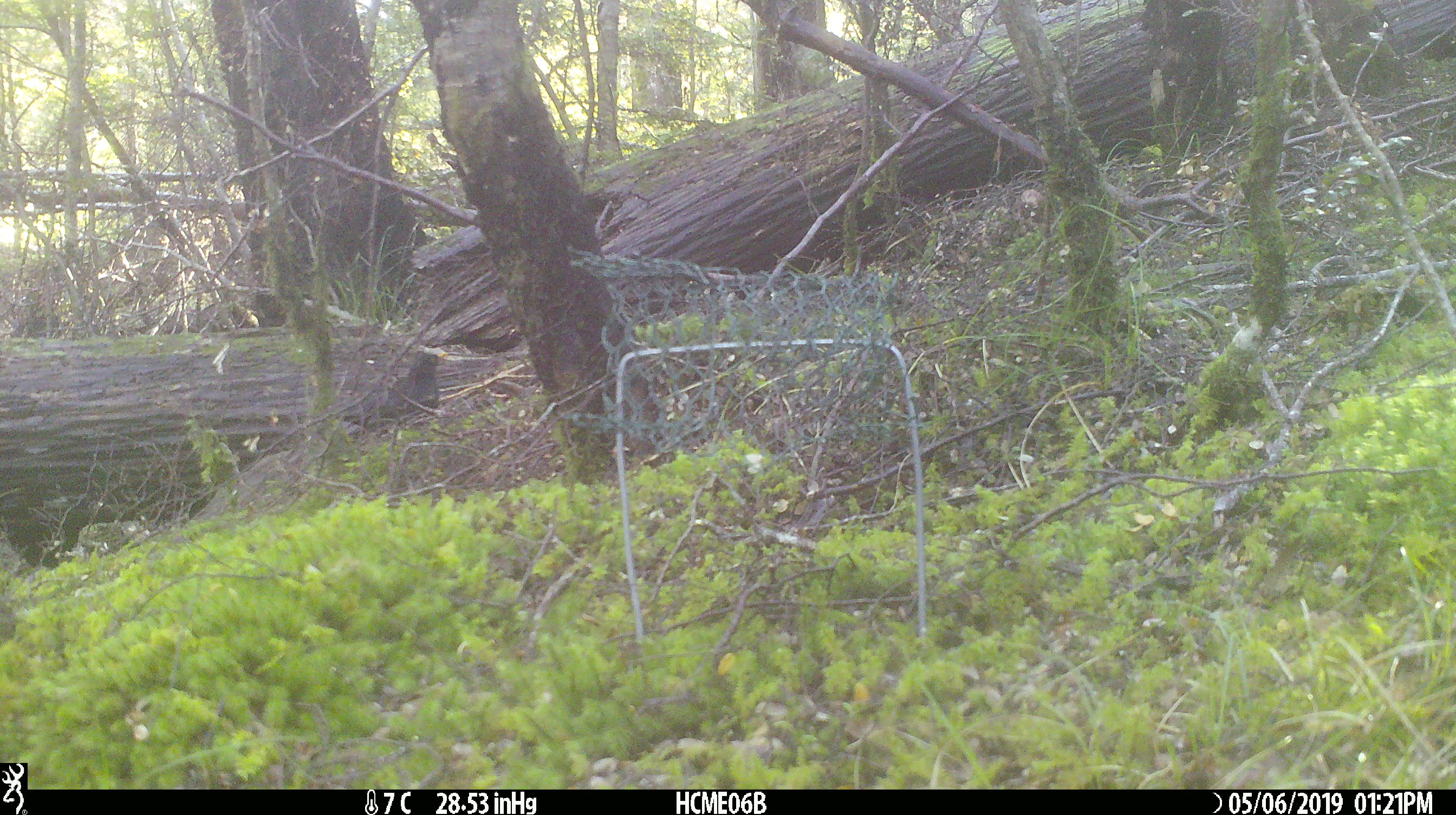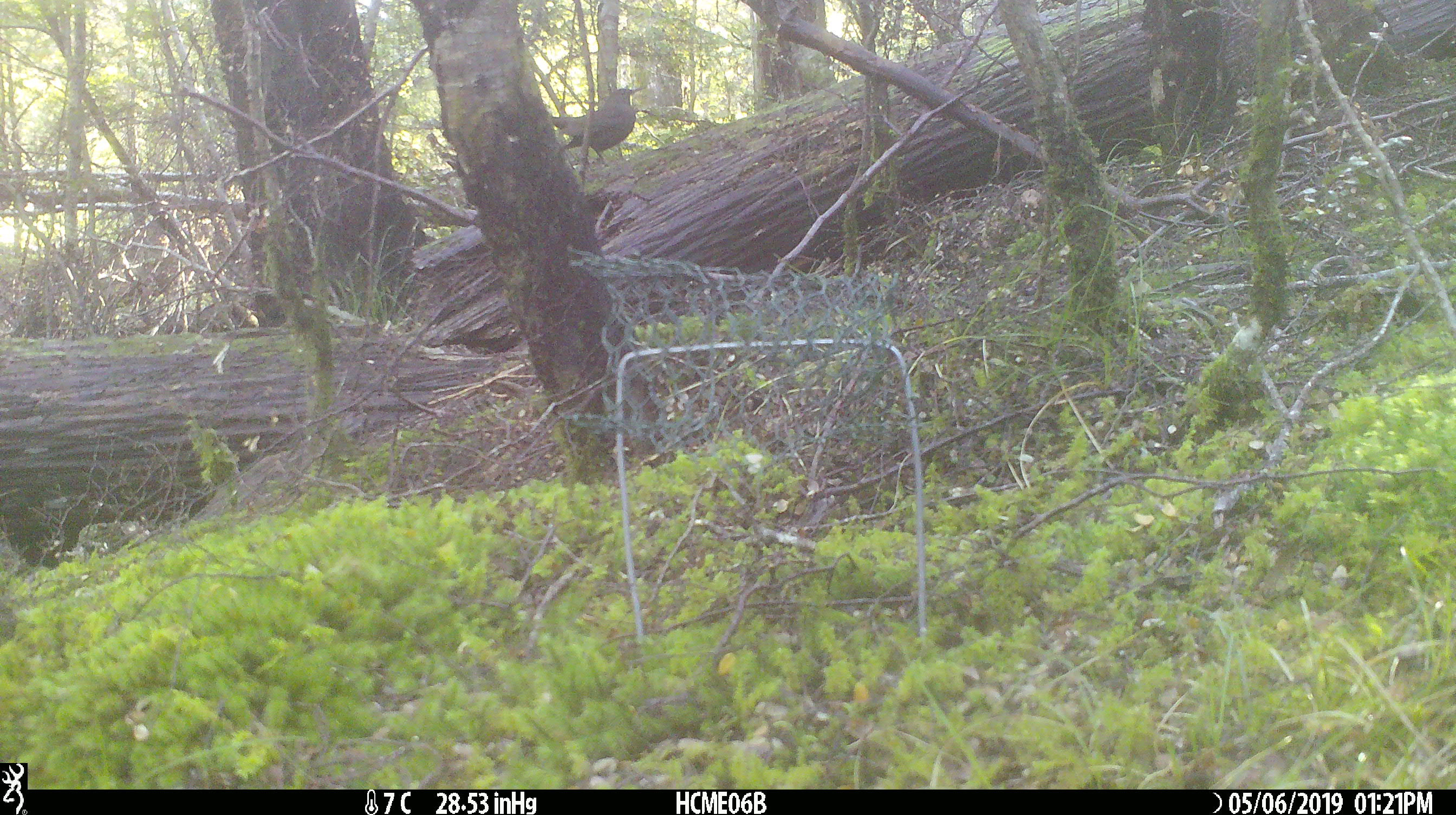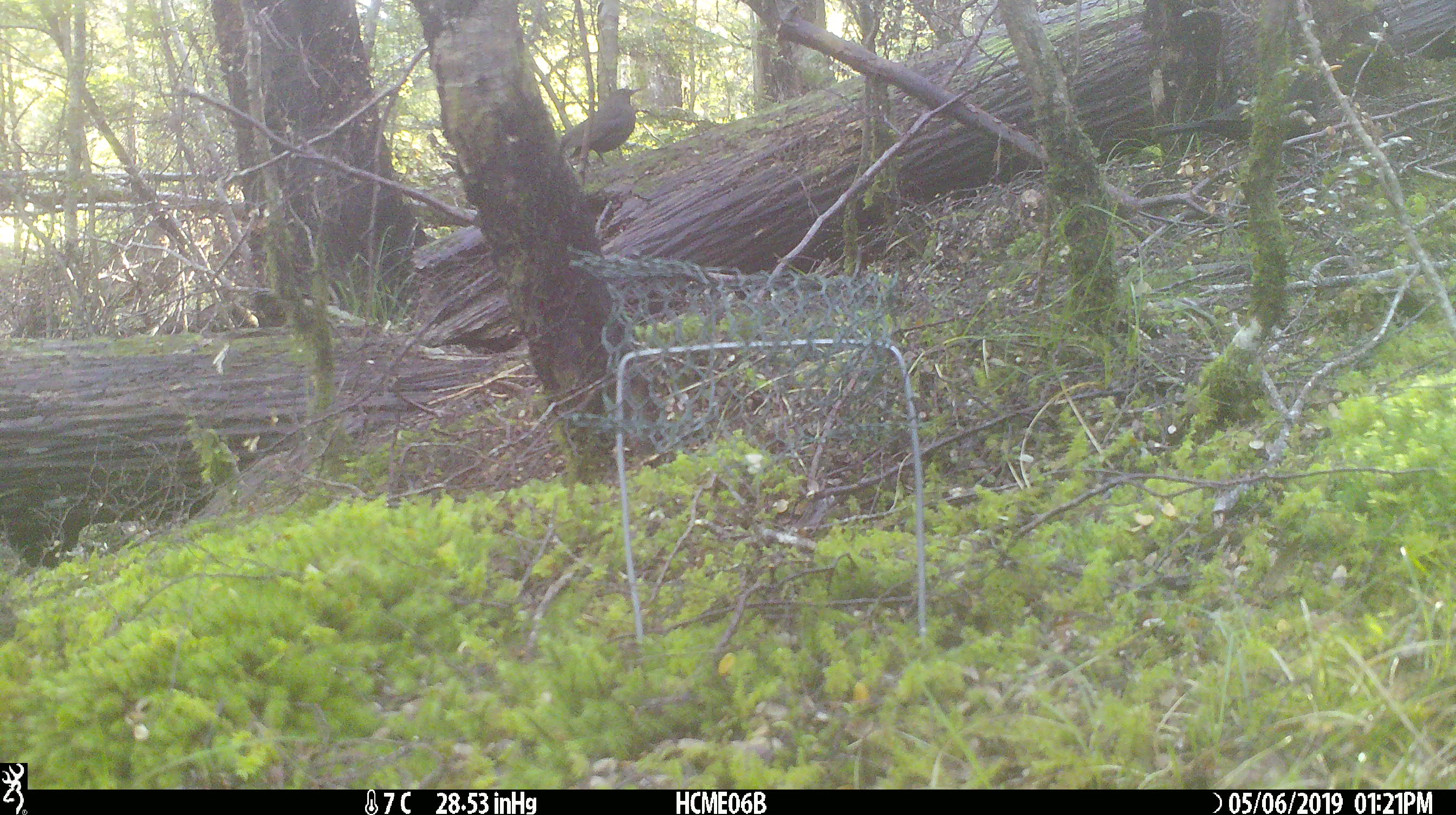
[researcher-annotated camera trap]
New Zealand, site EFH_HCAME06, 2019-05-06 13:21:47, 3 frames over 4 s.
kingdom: Animalia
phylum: Chordata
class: Aves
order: Passeriformes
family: Turdidae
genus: Turdus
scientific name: Turdus merula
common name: eurasian blackbird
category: blackbird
Blackbird (eurasian blackbird) (Turdus merula).